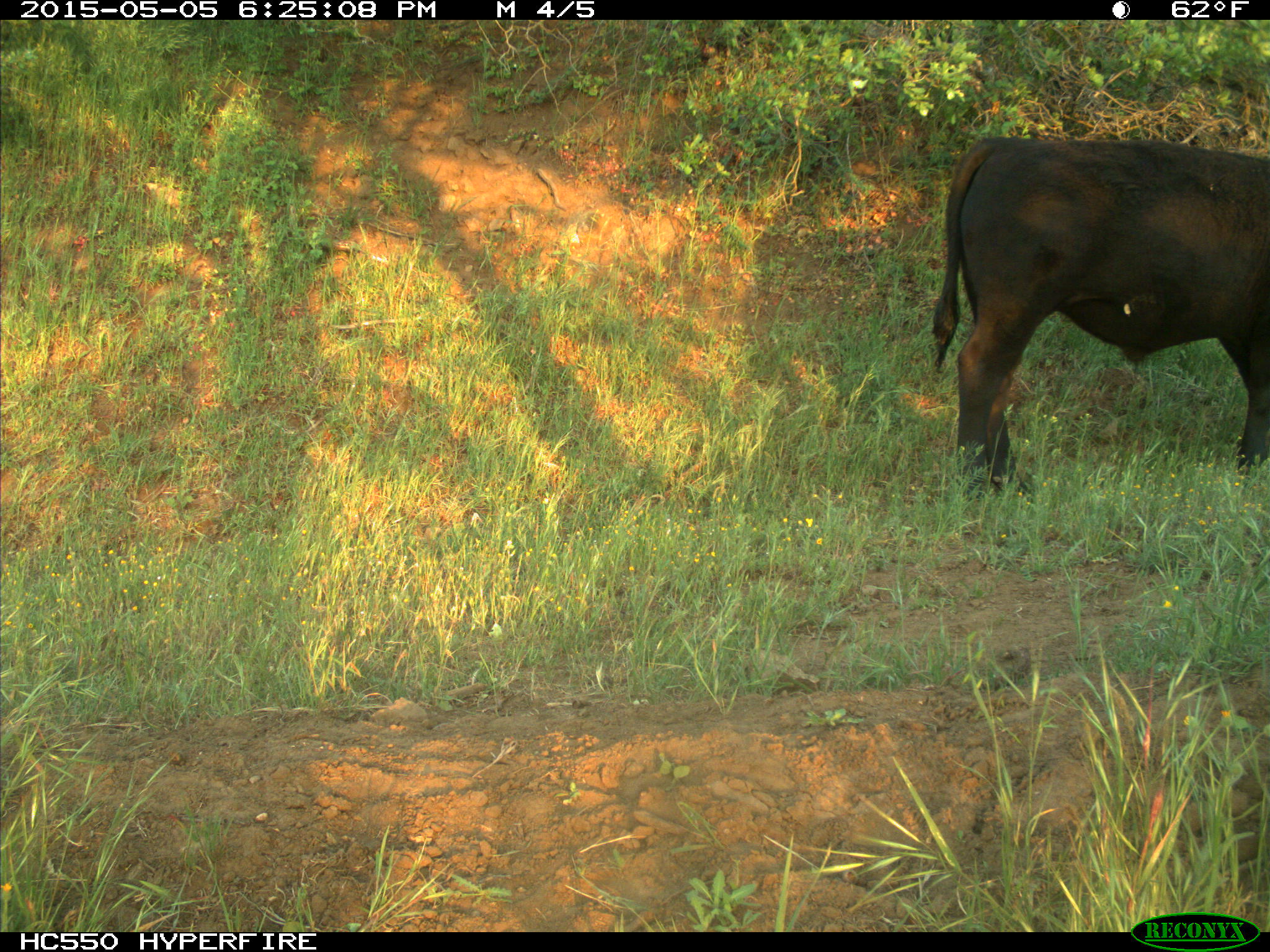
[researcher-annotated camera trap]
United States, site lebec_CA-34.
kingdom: Animalia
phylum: Chordata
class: Mammalia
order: Artiodactyla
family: Bovidae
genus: Bos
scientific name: Bos taurus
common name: domestic cow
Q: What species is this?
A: Bos taurus (domestic cow).